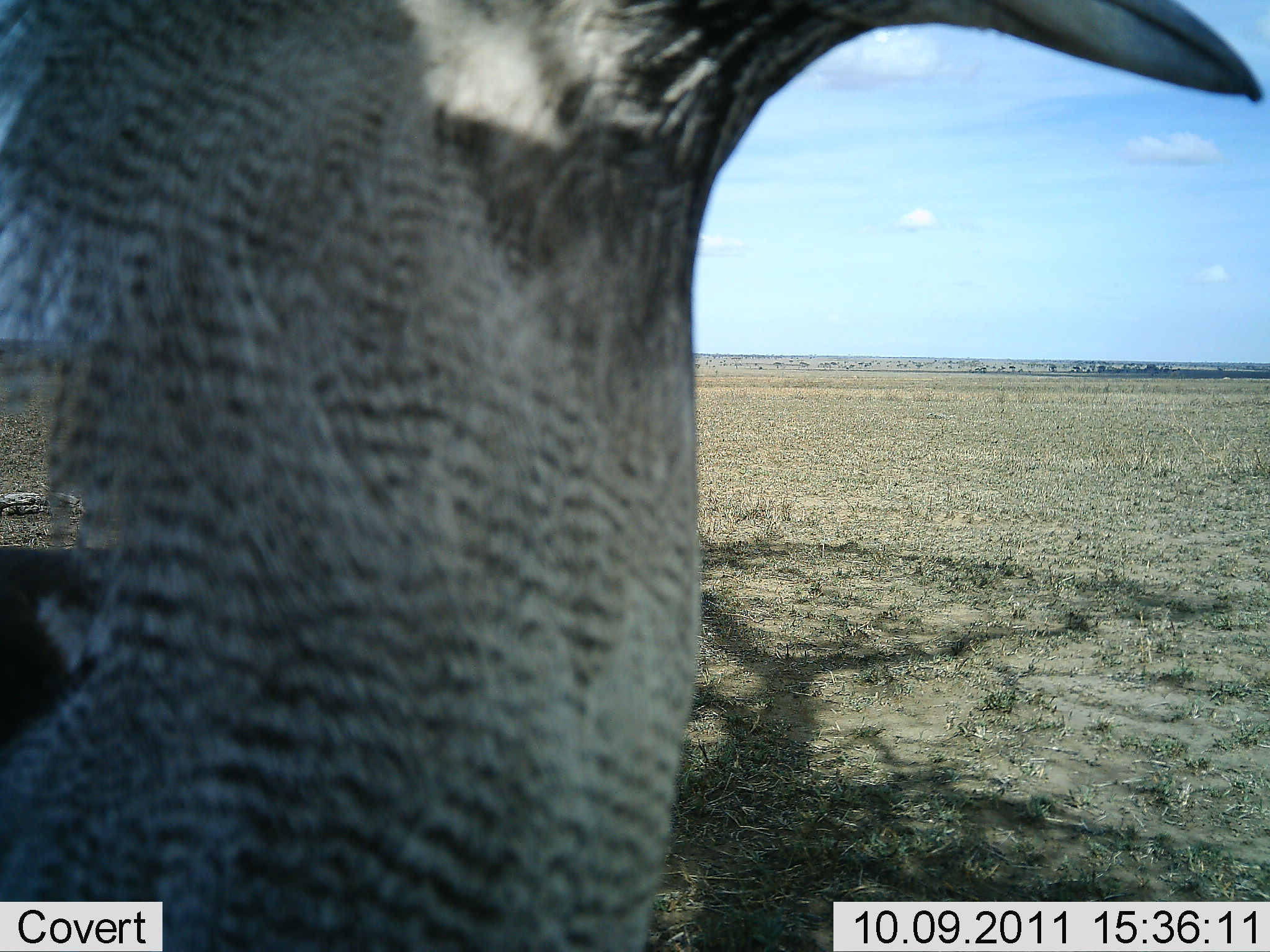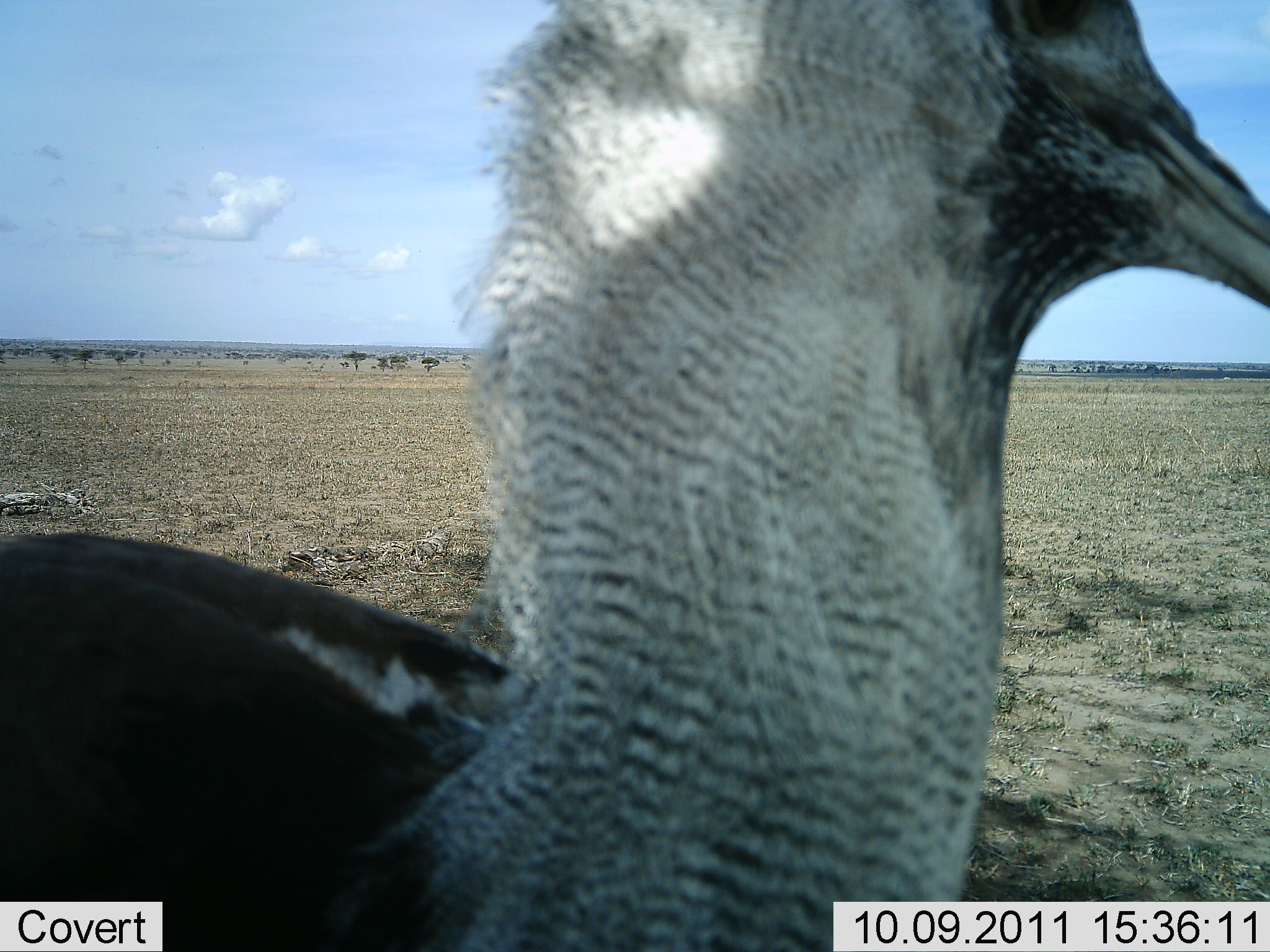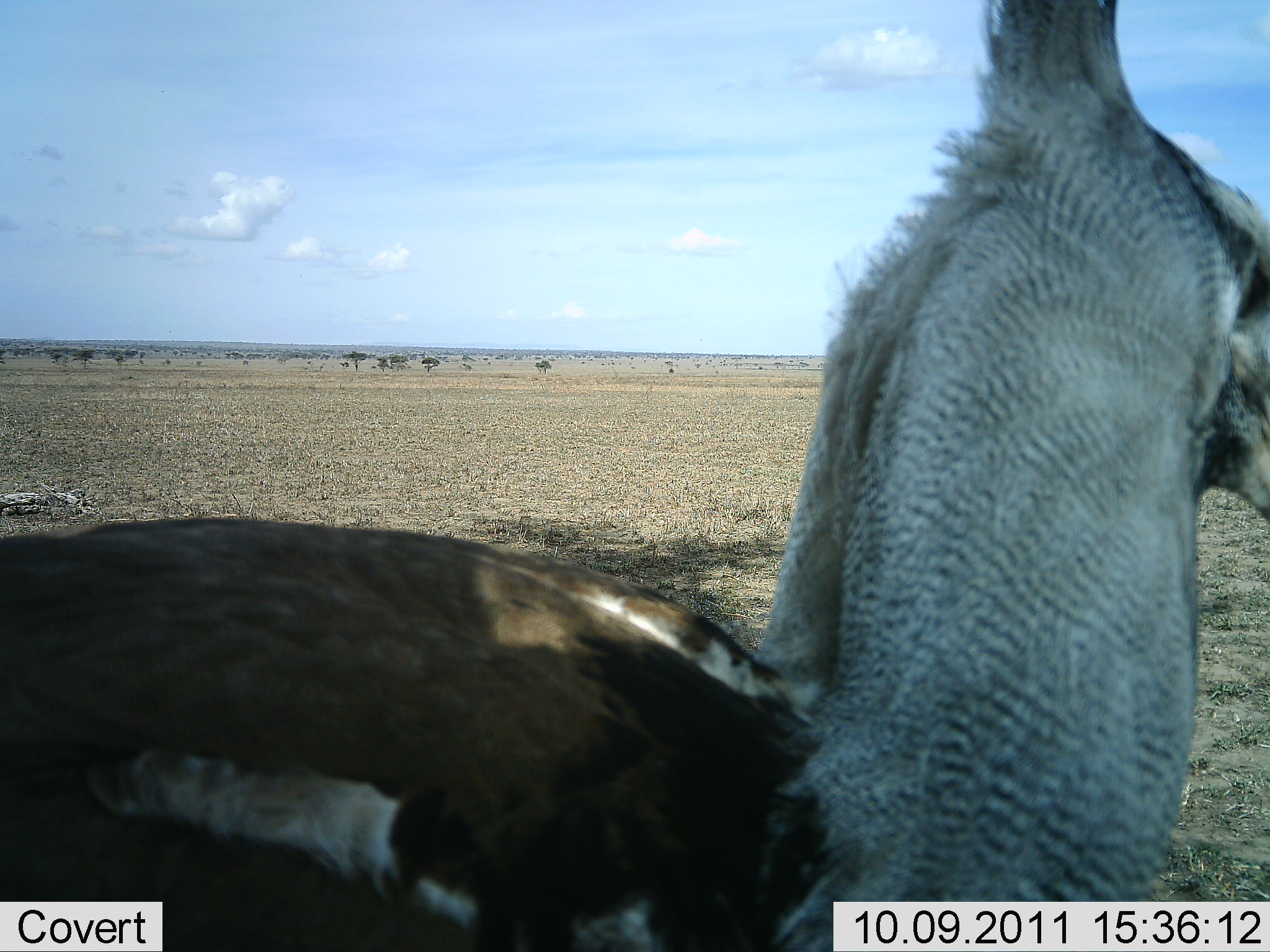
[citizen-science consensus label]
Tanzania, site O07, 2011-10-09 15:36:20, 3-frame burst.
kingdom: Animalia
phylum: Chordata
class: Aves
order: Otidiformes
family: Otididae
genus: Ardeotis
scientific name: Ardeotis kori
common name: kori bustard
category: koribustard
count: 1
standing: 80%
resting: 0%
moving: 30%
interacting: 0%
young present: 0%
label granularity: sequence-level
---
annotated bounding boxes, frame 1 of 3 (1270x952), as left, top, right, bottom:
animal: 0, 0, 1269, 951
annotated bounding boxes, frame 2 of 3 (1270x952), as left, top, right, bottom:
animal: 1, 0, 1269, 951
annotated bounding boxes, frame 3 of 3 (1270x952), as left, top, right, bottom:
animal: 1, 0, 1270, 951